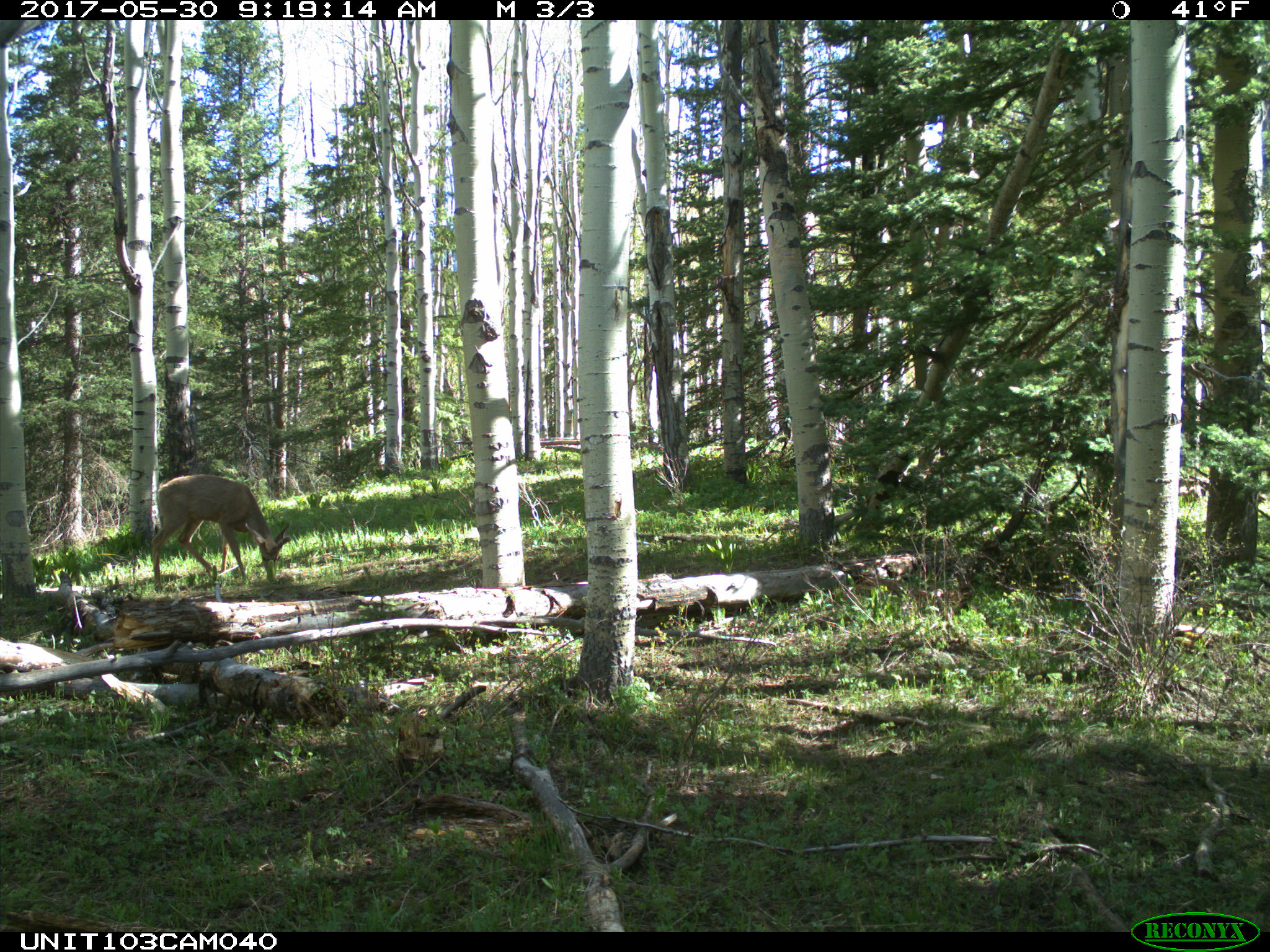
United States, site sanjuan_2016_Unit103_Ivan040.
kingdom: Animalia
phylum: Chordata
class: Mammalia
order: Artiodactyla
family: Cervidae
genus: Odocoileus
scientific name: Odocoileus hemionus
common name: mule deer